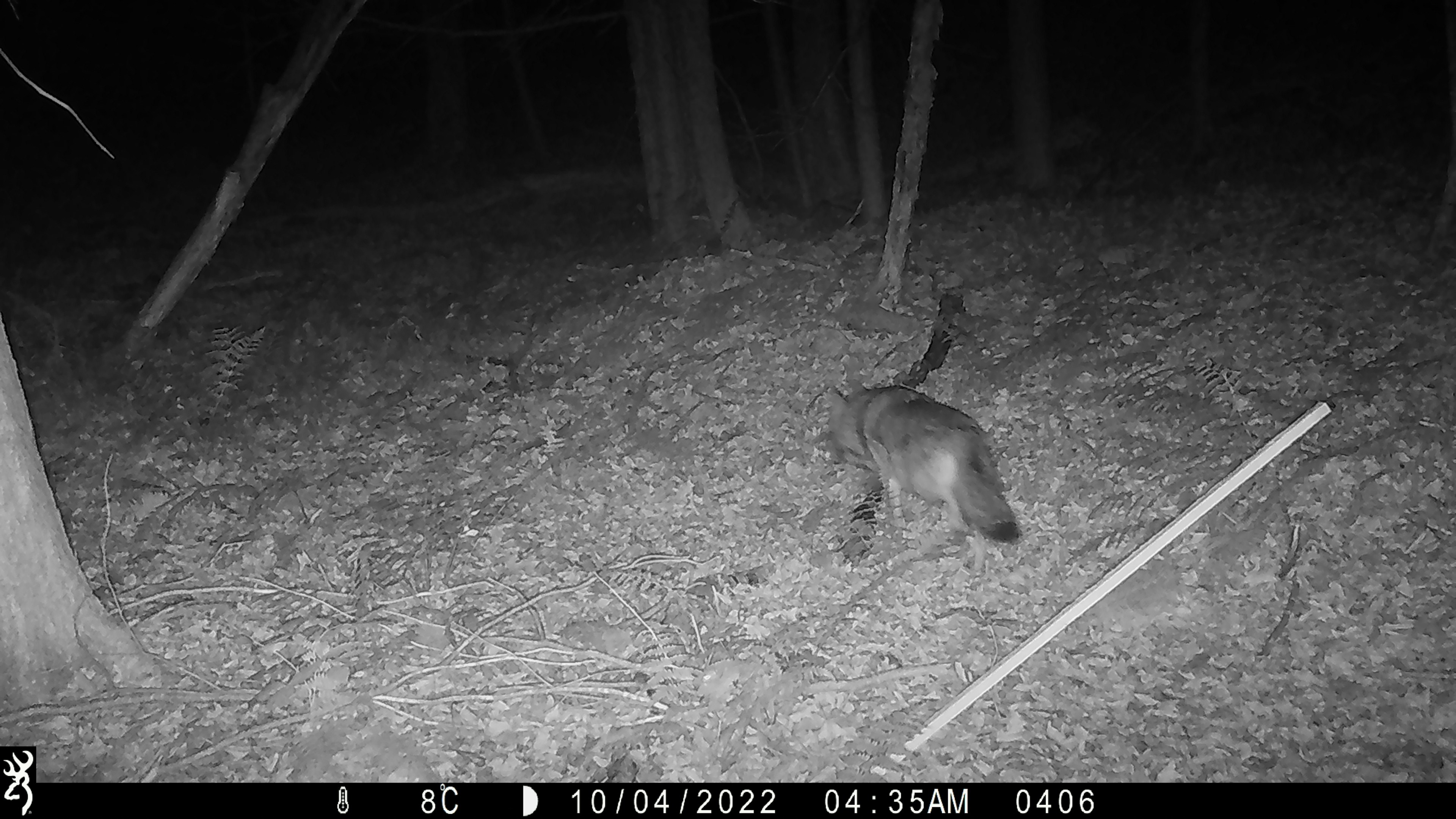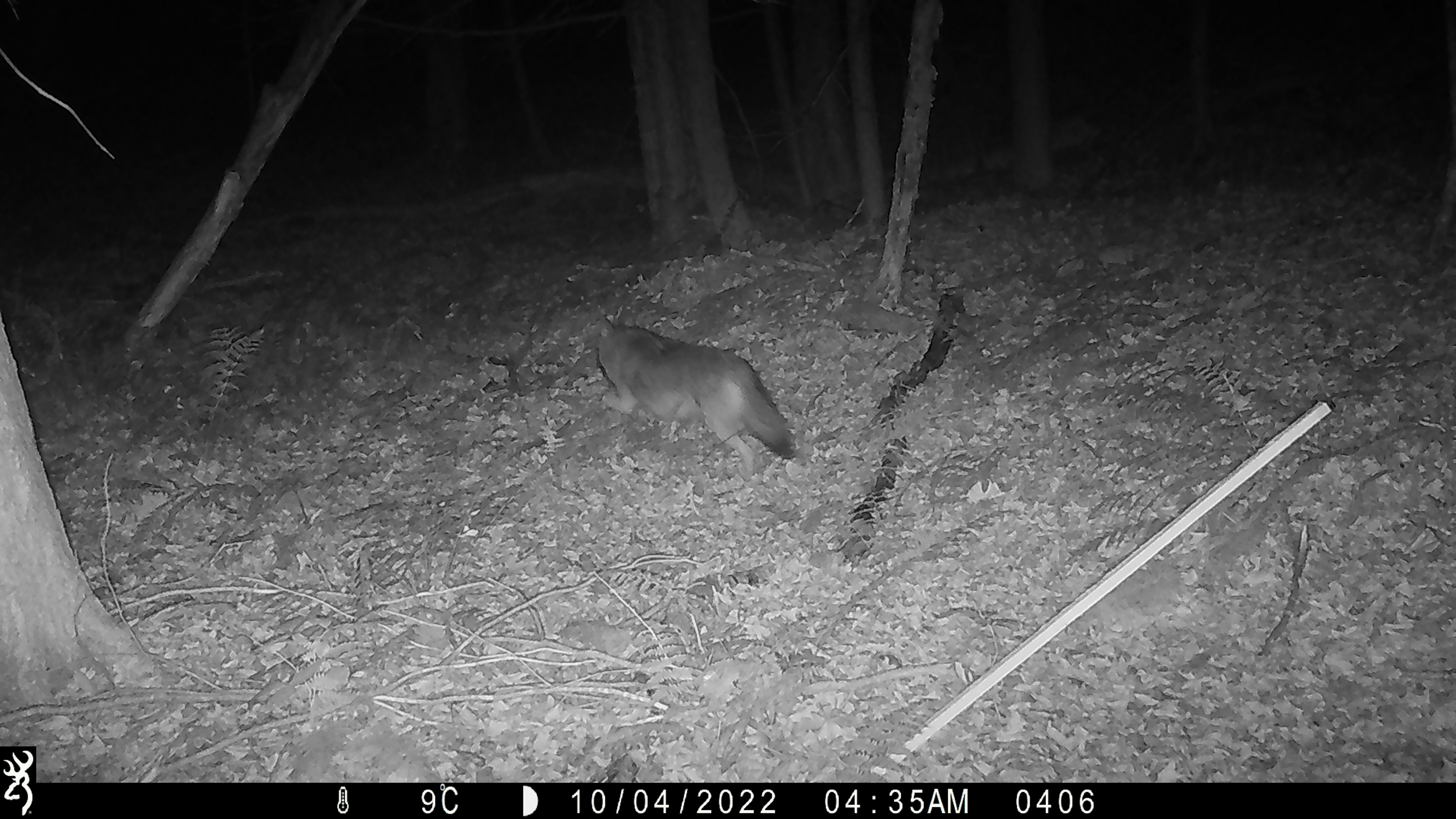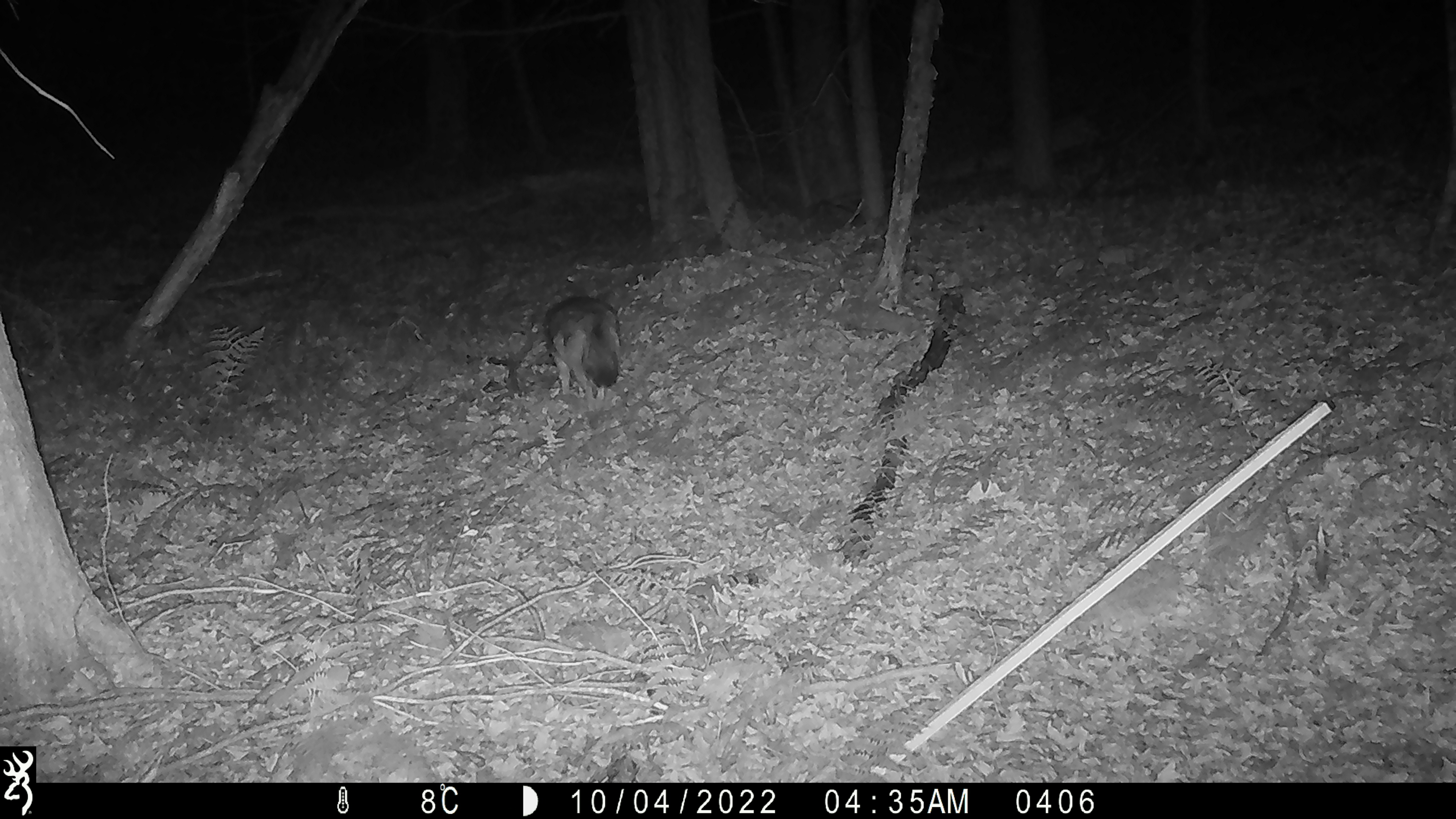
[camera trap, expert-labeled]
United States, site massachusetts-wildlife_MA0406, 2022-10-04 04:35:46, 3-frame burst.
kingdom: Animalia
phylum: Chordata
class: Mammalia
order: Carnivora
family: Canidae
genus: Canis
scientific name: Canis latrans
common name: coyote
Coyote (Canis latrans).